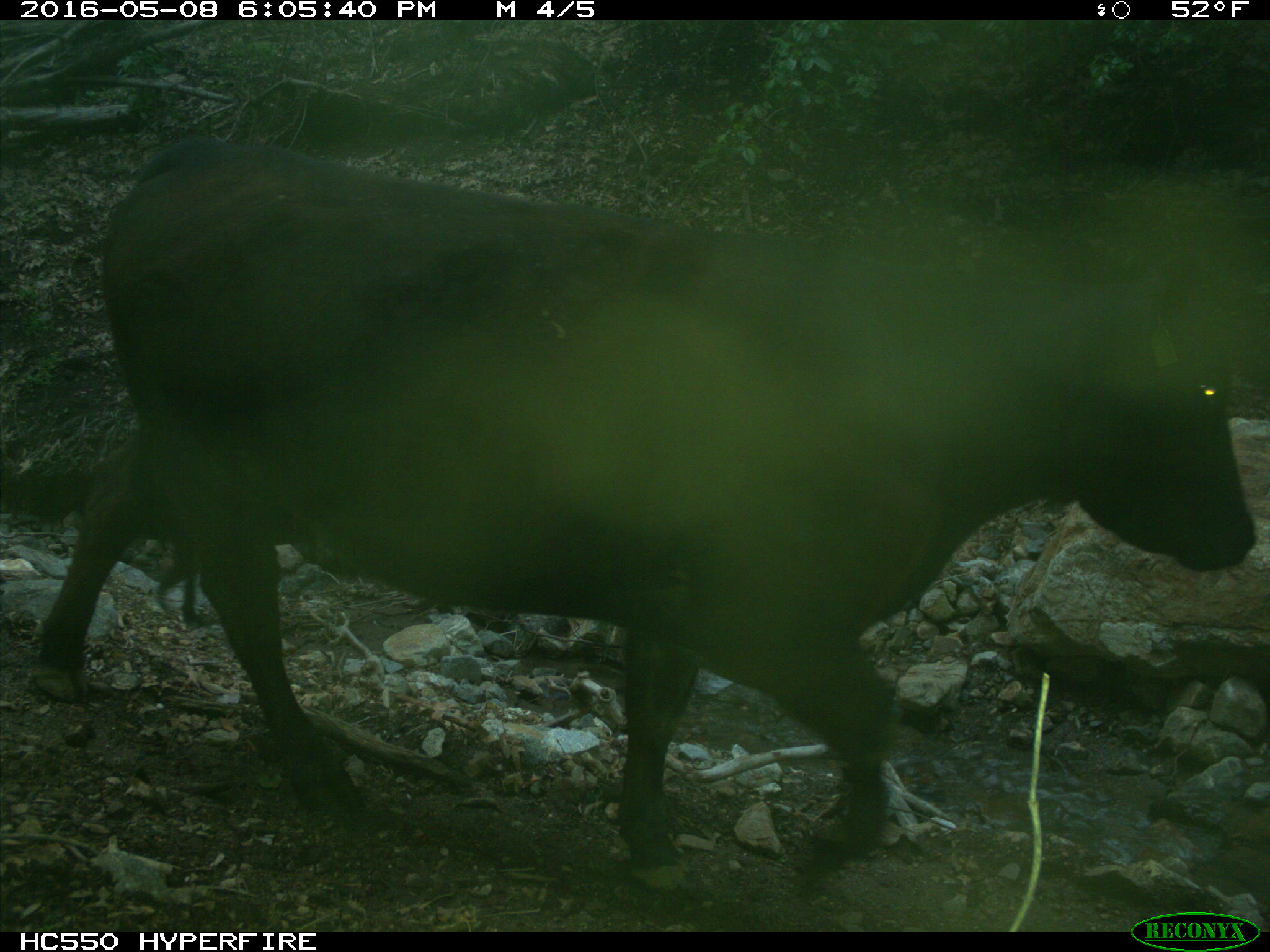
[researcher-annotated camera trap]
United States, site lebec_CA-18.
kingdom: Animalia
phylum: Chordata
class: Mammalia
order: Artiodactyla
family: Bovidae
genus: Bos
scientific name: Bos taurus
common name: domestic cow